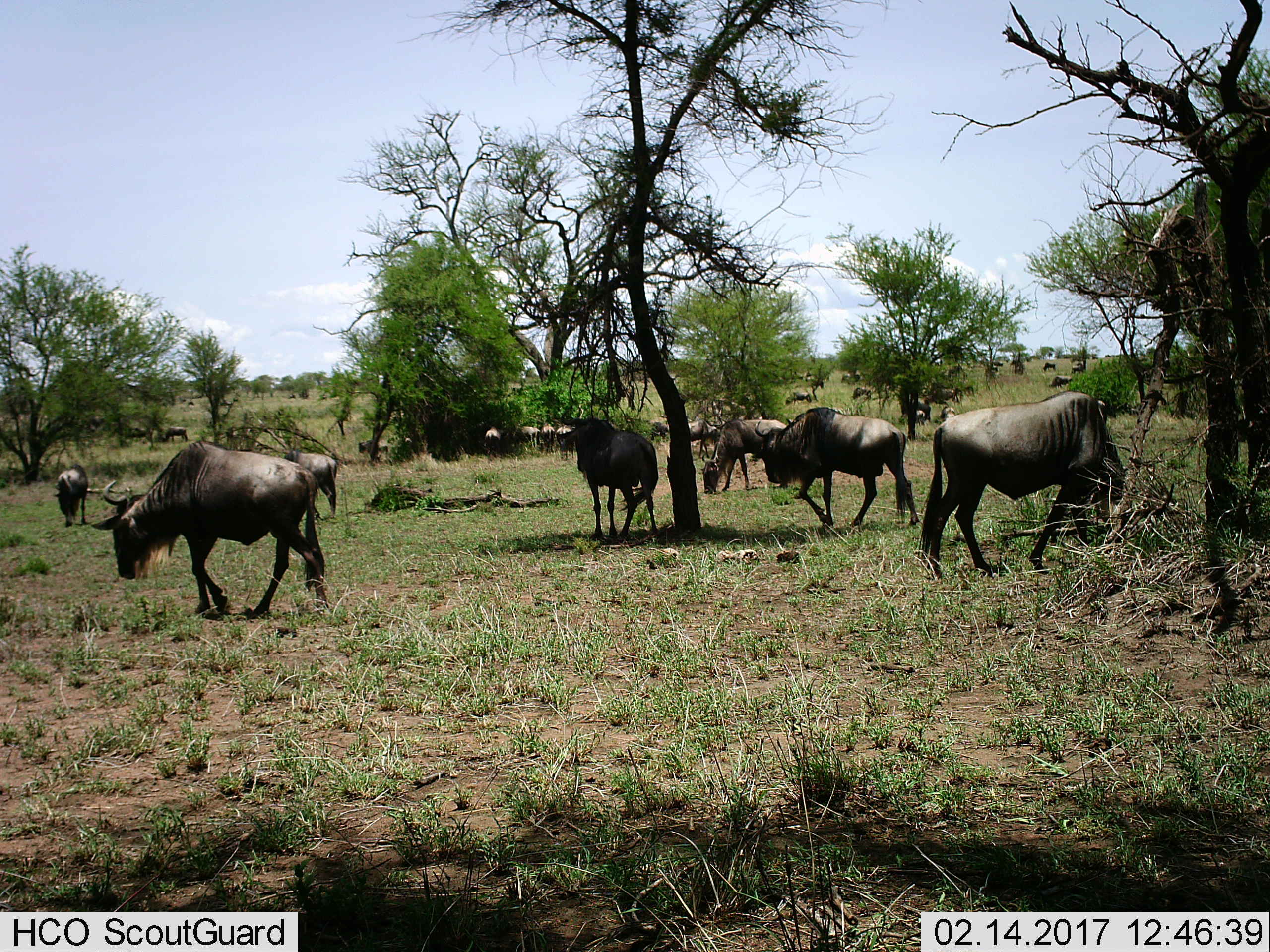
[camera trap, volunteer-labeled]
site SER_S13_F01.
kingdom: Animalia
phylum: Chordata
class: Mammalia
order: Artiodactyla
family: Bovidae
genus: Connochaetes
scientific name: Connochaetes taurinus taurinus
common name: blue wildebeest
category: wildebeestblue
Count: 11-50.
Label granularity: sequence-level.